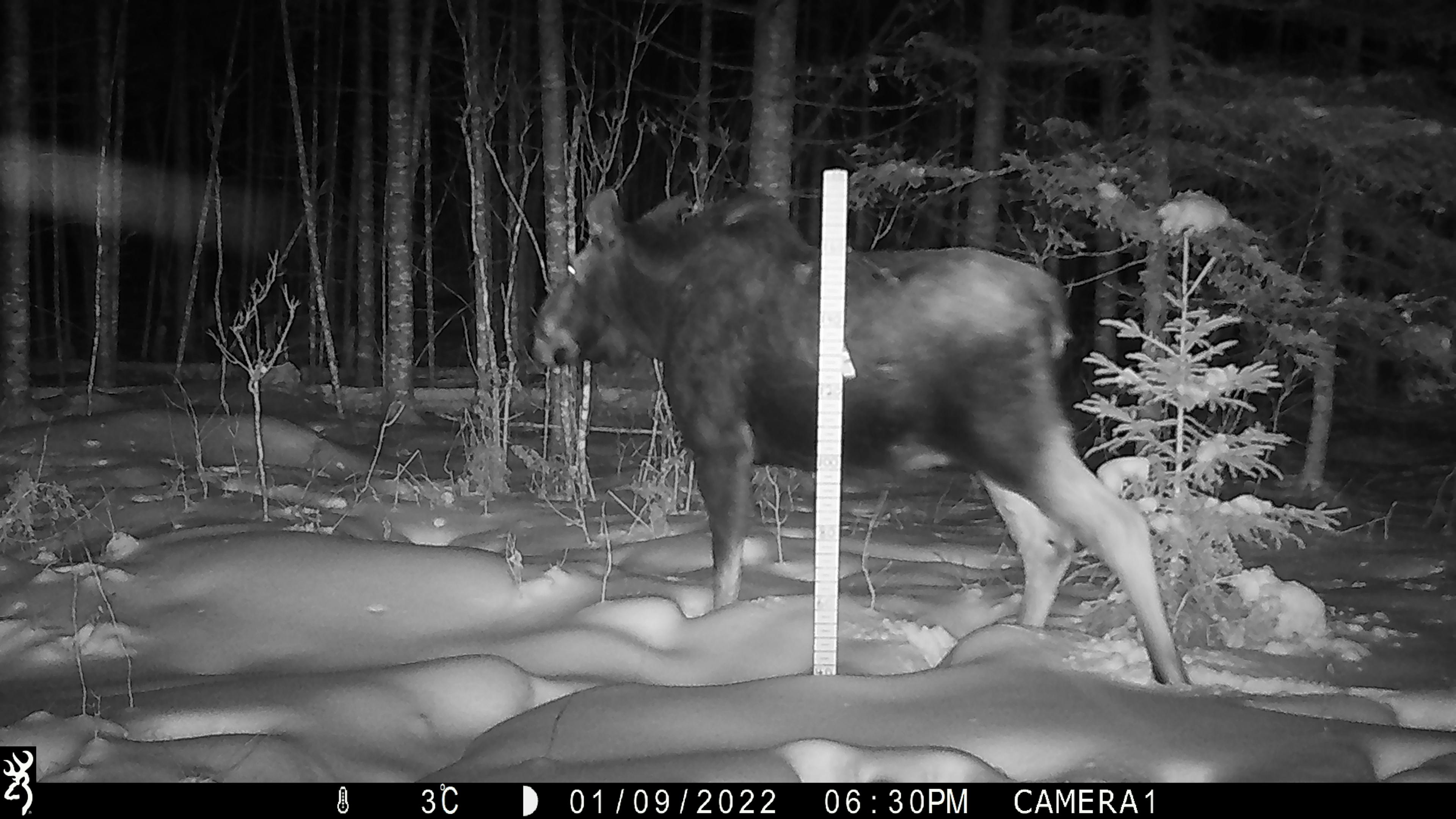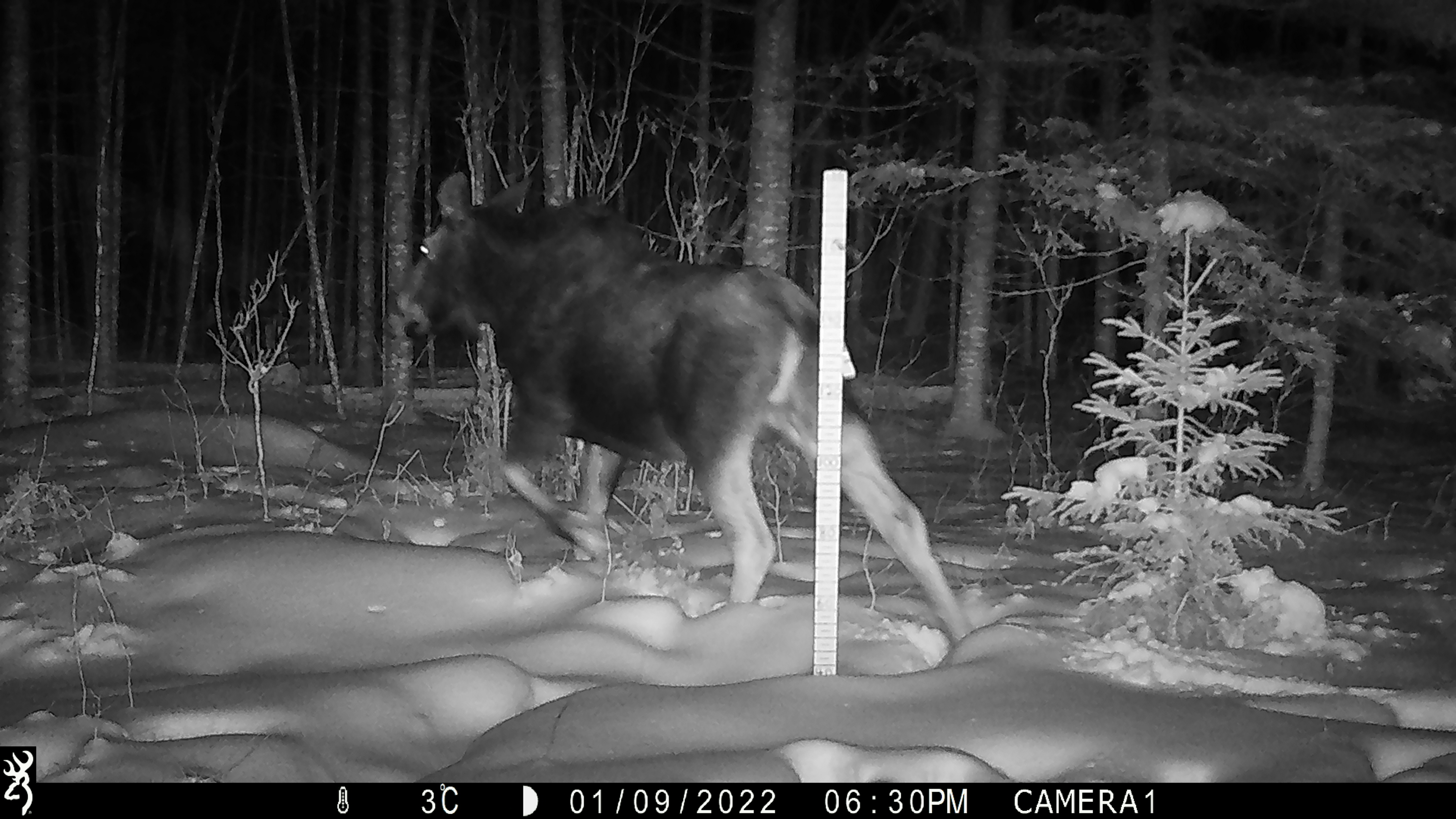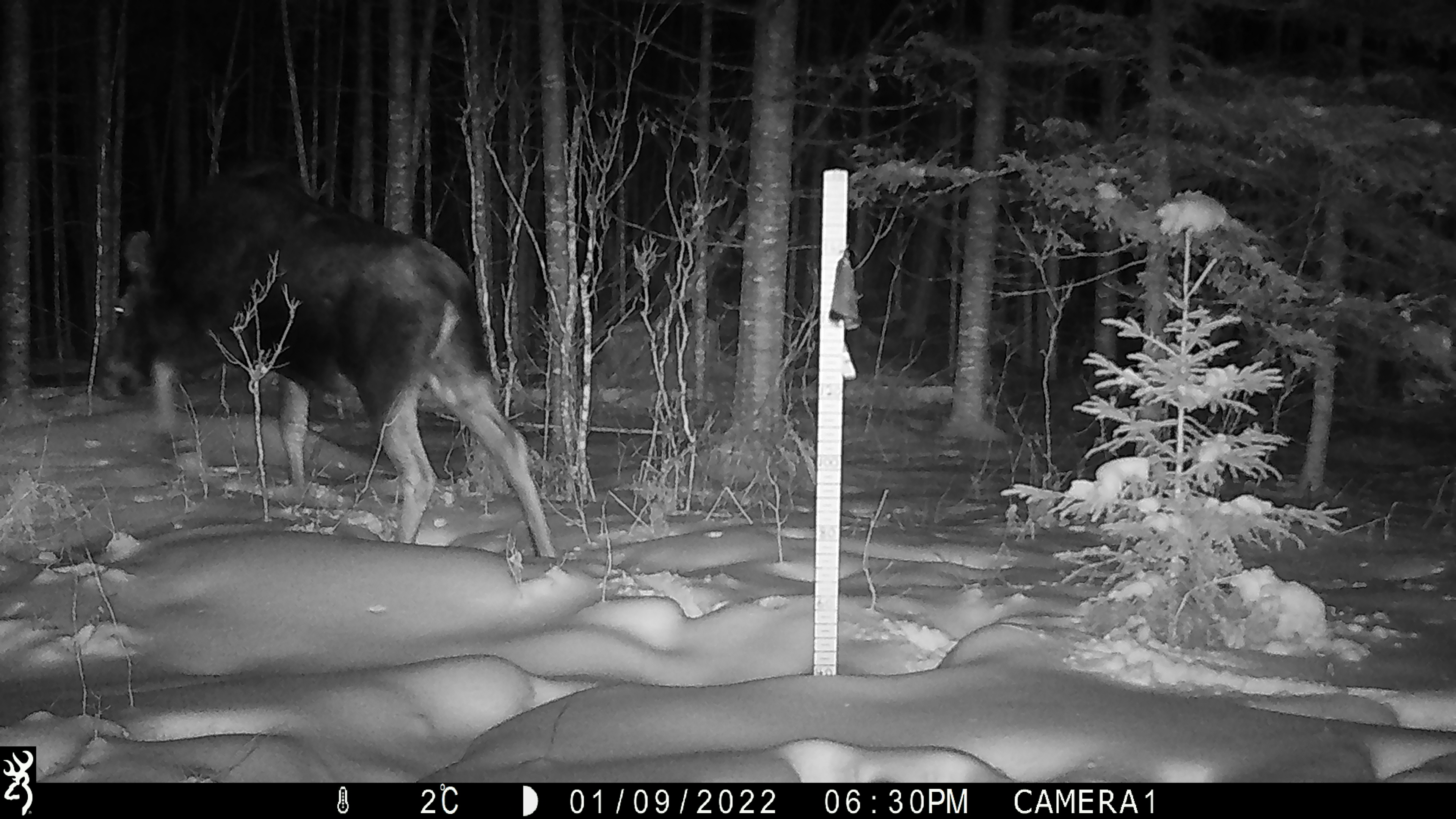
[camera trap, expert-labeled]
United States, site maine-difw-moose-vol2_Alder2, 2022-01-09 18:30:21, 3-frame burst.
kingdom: Animalia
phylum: Chordata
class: Mammalia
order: Artiodactyla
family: Cervidae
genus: Alces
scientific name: Alces alces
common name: moose